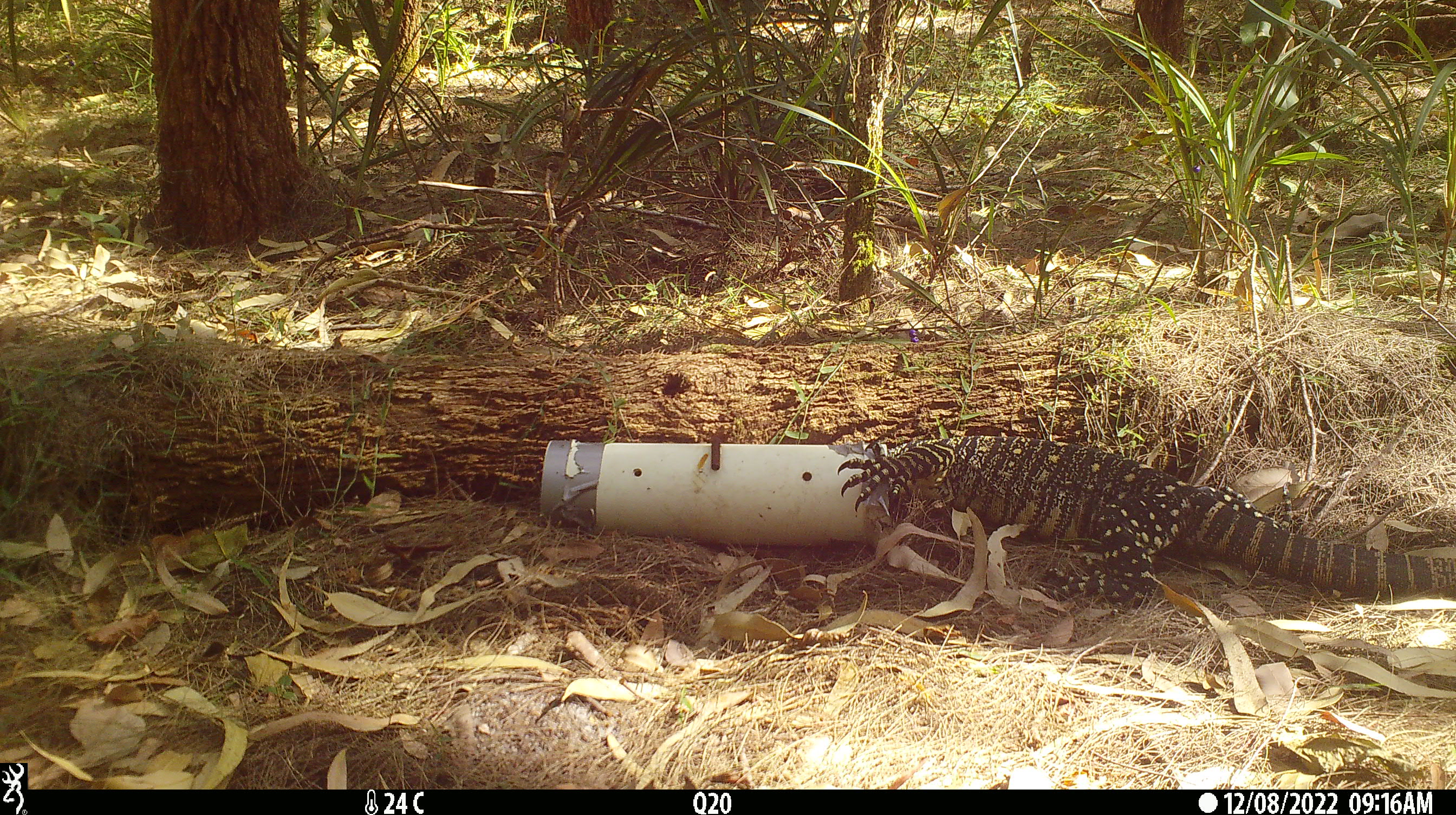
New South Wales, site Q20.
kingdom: Animalia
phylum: Chordata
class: Reptilia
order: Squamata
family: Varanidae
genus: Varanus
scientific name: Varanus varius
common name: lace monitor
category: goanna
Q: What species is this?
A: Goanna (lace monitor) (Varanus varius).